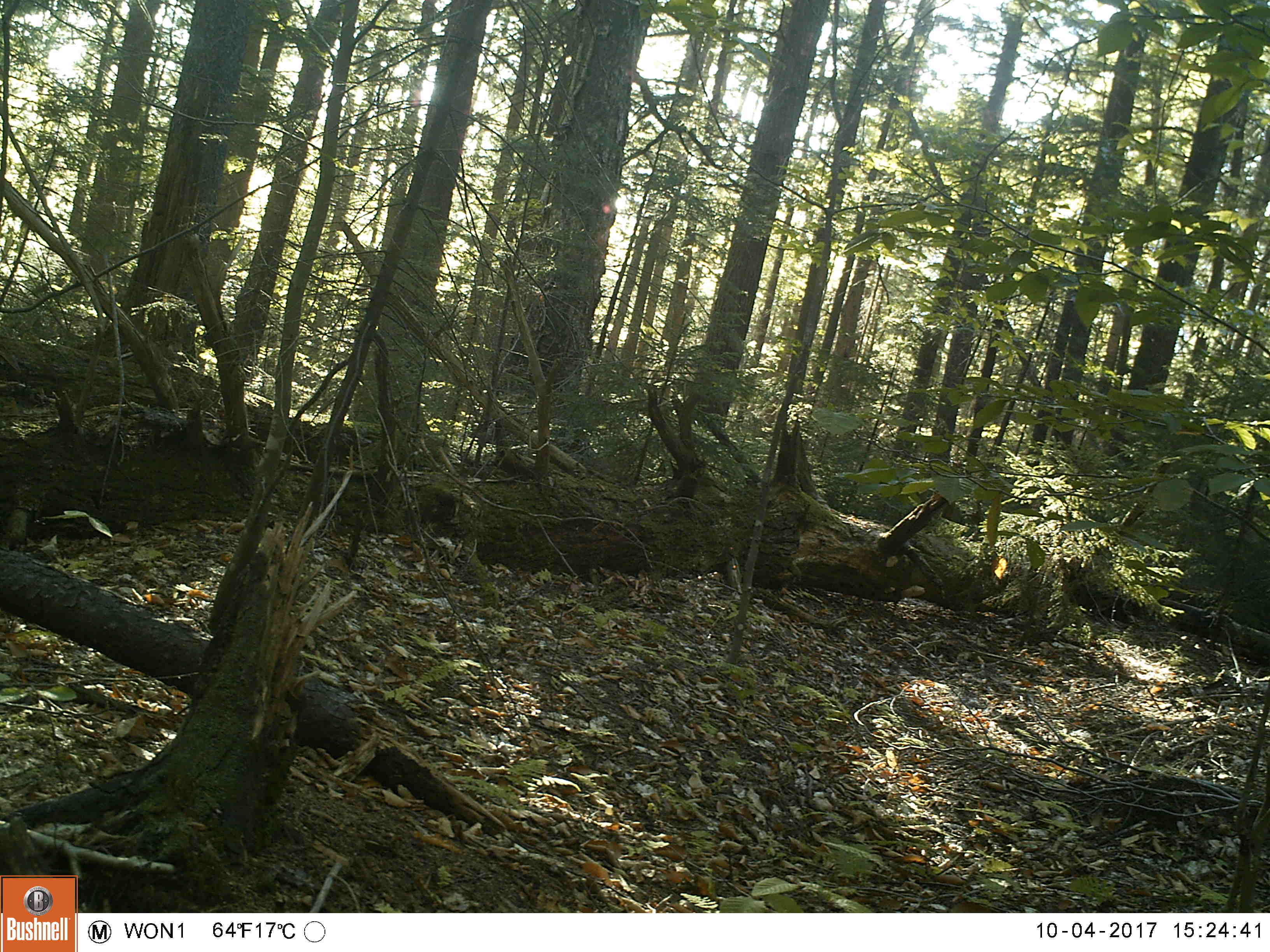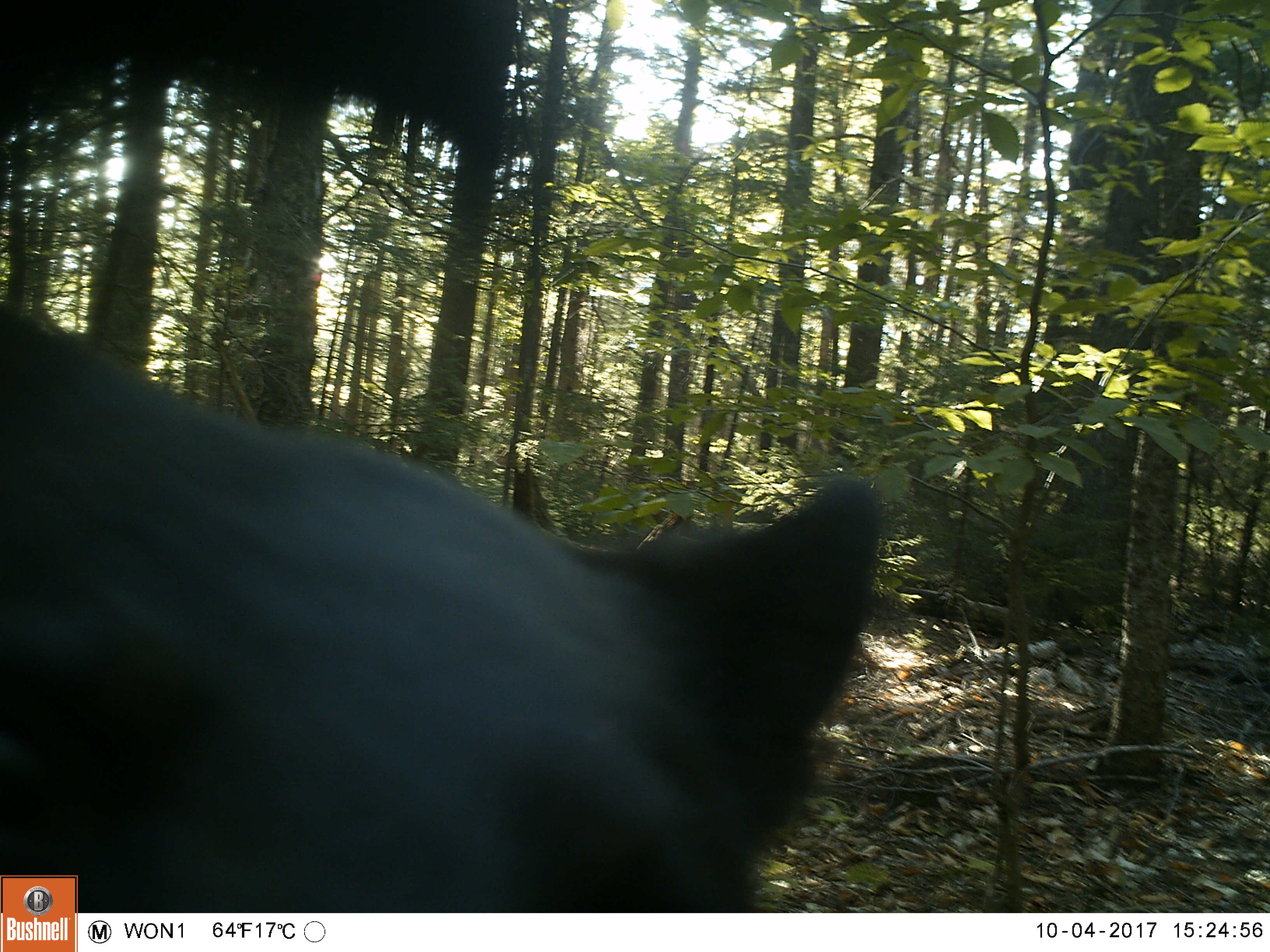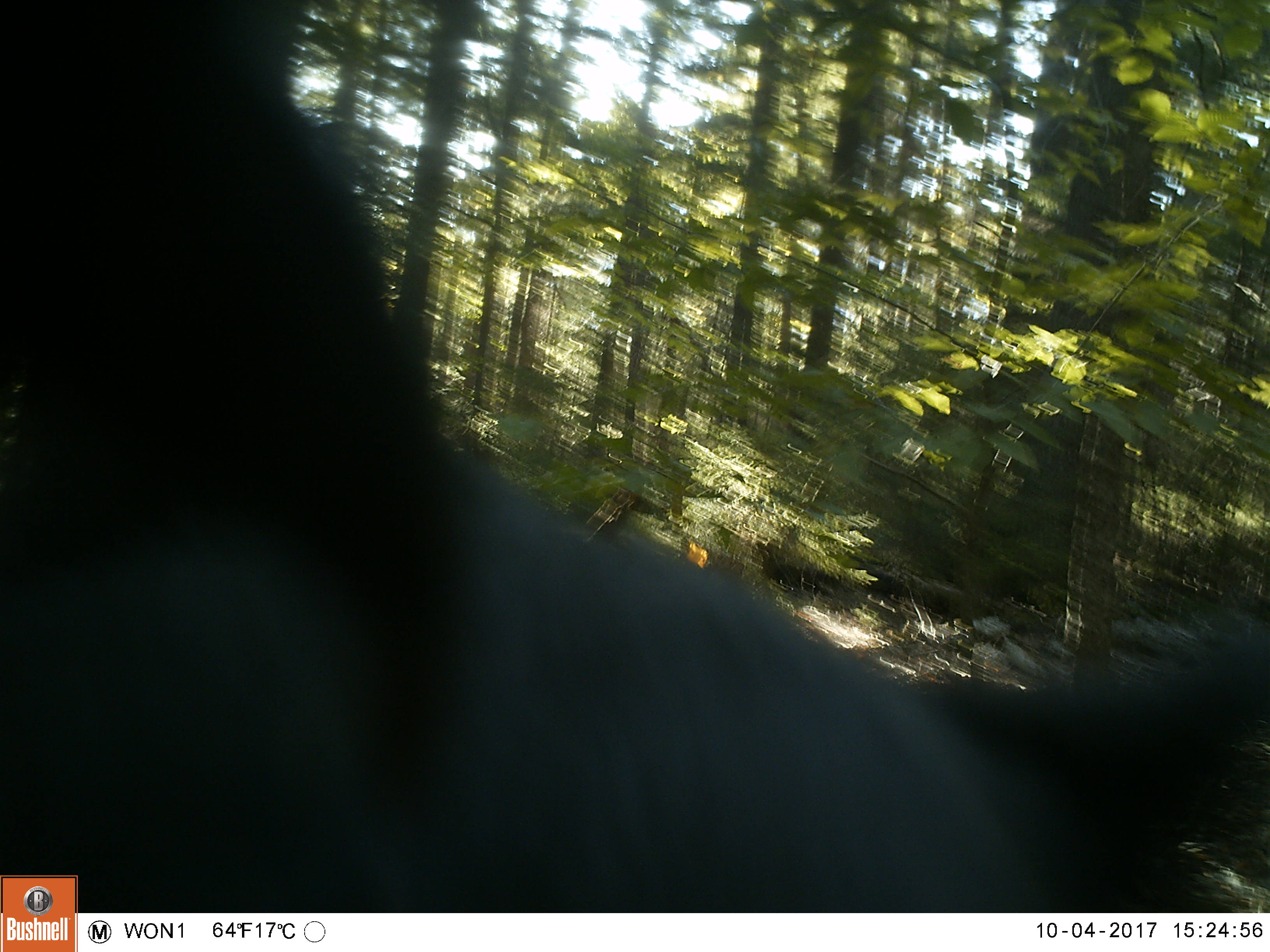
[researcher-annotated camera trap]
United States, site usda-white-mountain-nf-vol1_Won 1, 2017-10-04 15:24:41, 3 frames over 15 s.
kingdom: Animalia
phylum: Chordata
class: Mammalia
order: Carnivora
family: Ursidae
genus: Ursus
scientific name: Ursus americanus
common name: black bear